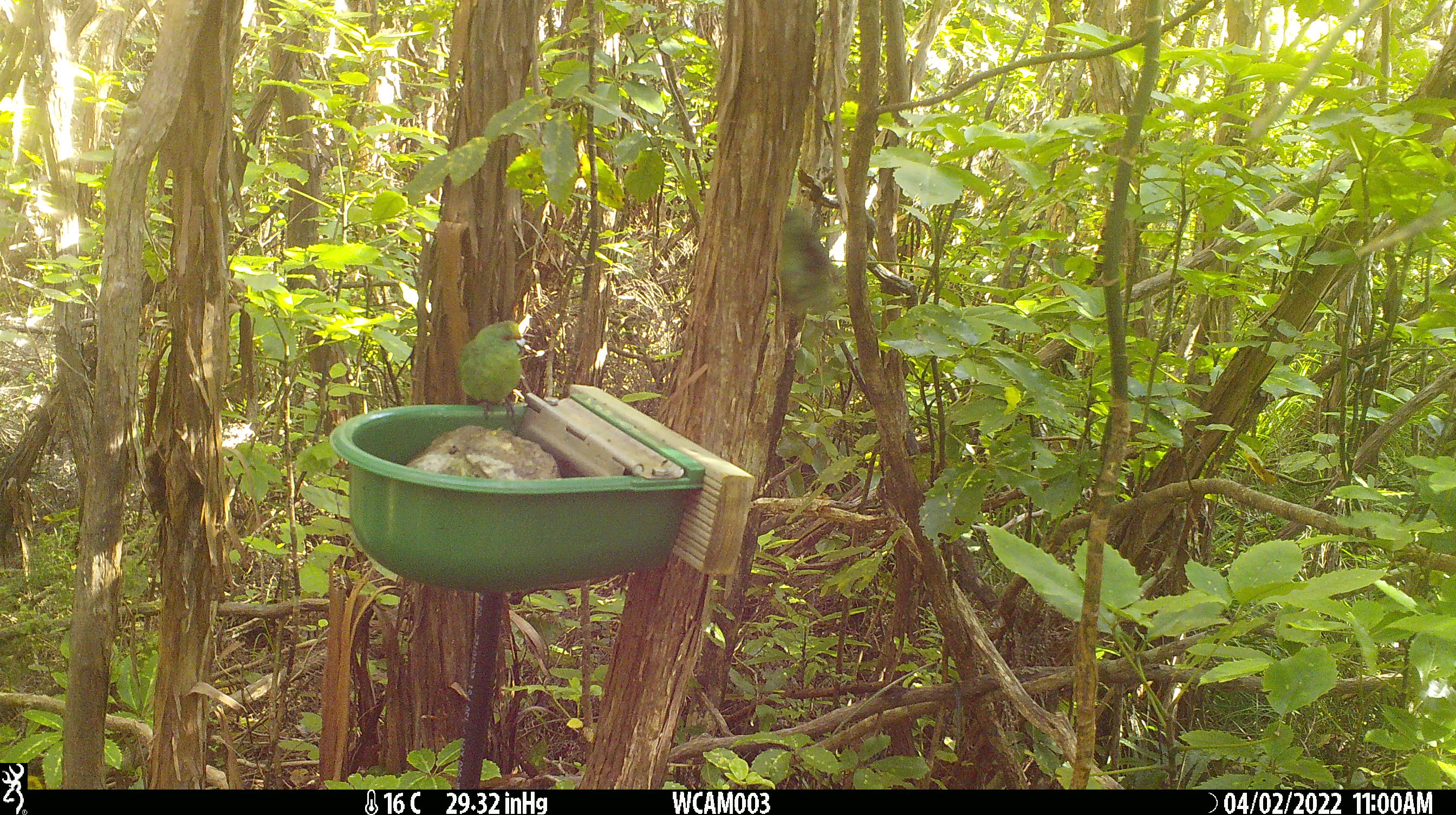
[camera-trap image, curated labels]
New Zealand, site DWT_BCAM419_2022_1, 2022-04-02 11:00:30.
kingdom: Animalia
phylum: Chordata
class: Aves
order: Psittaciformes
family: Psittaculidae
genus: Cyanoramphus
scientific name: Cyanoramphus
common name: parakeet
Parakeet (Cyanoramphus).